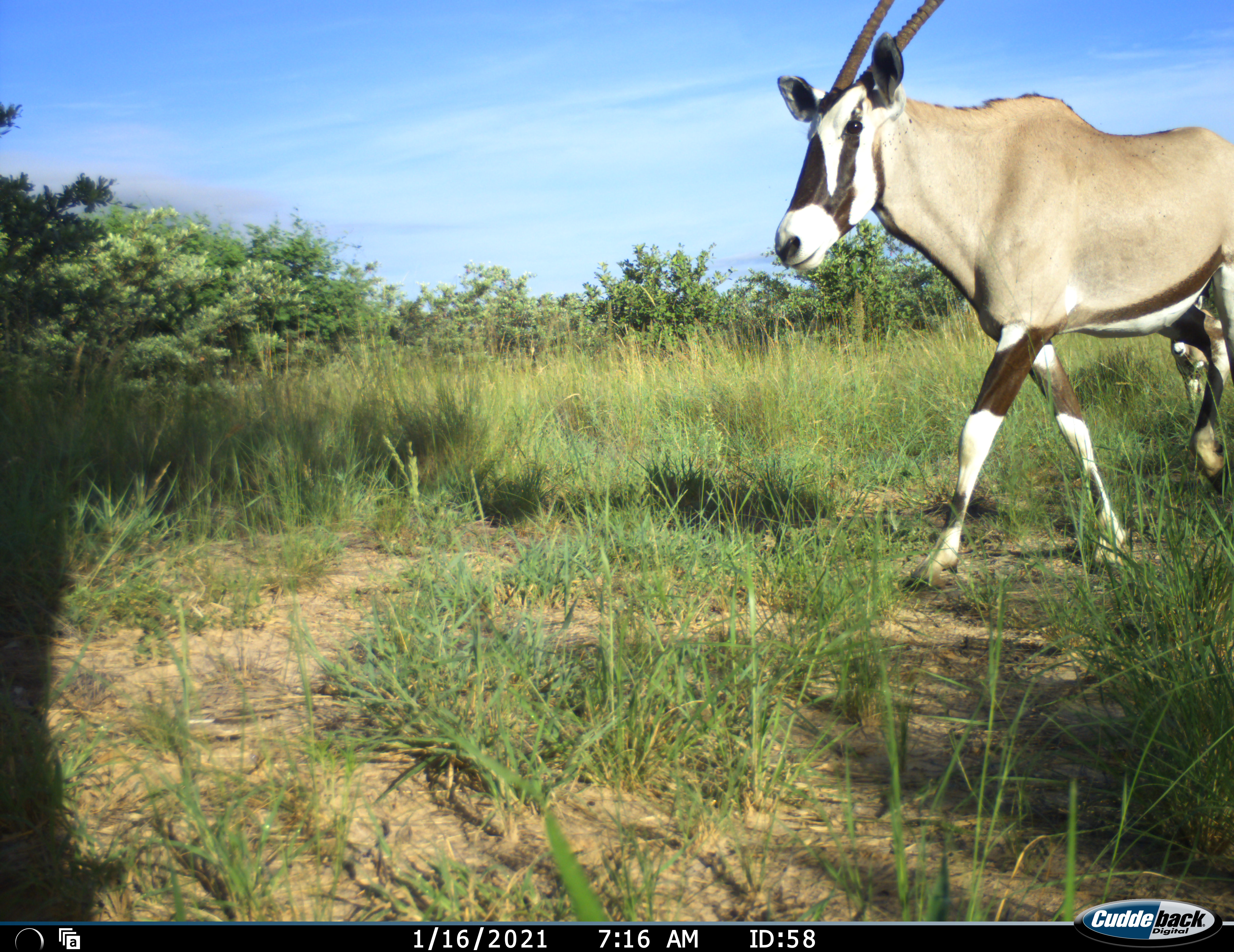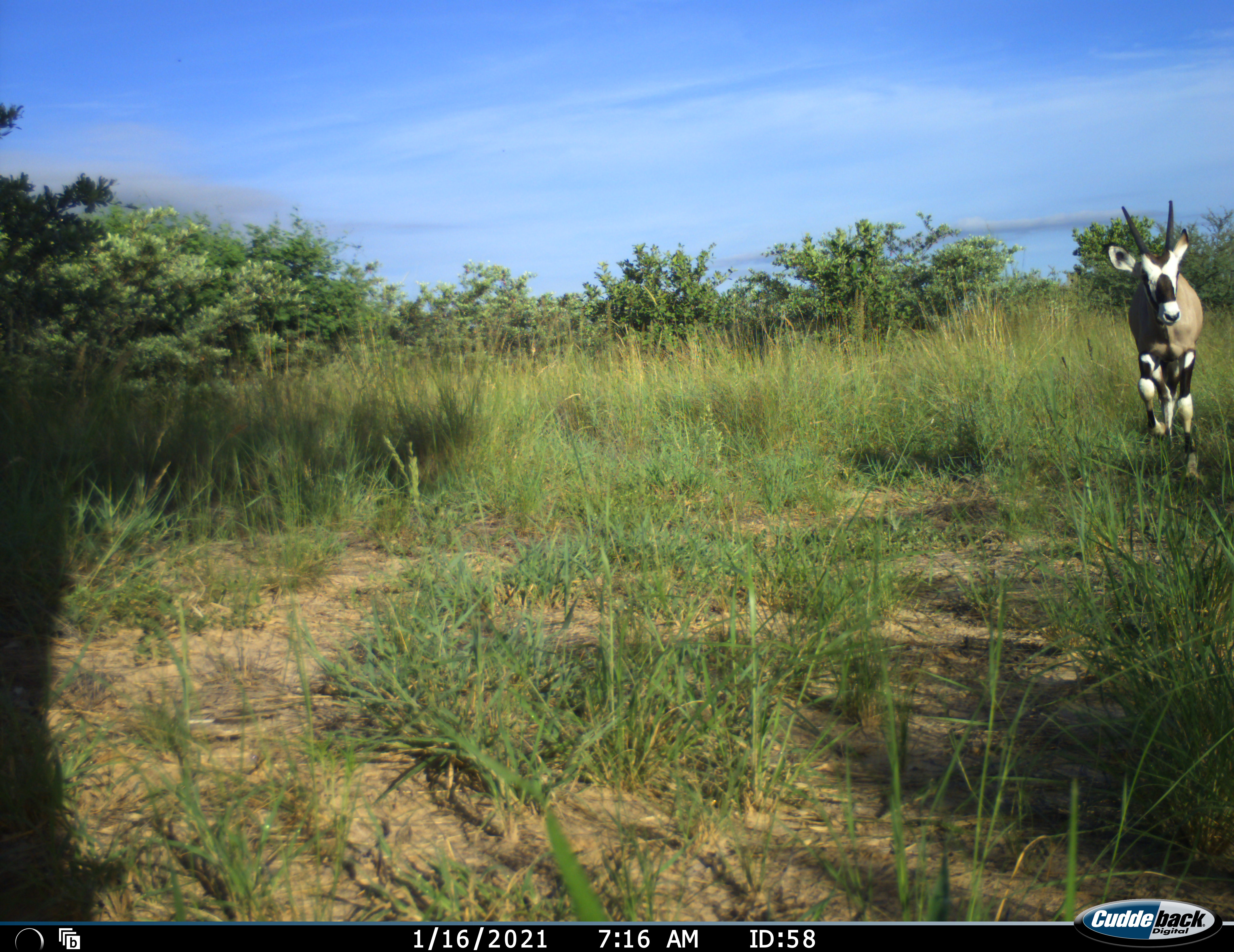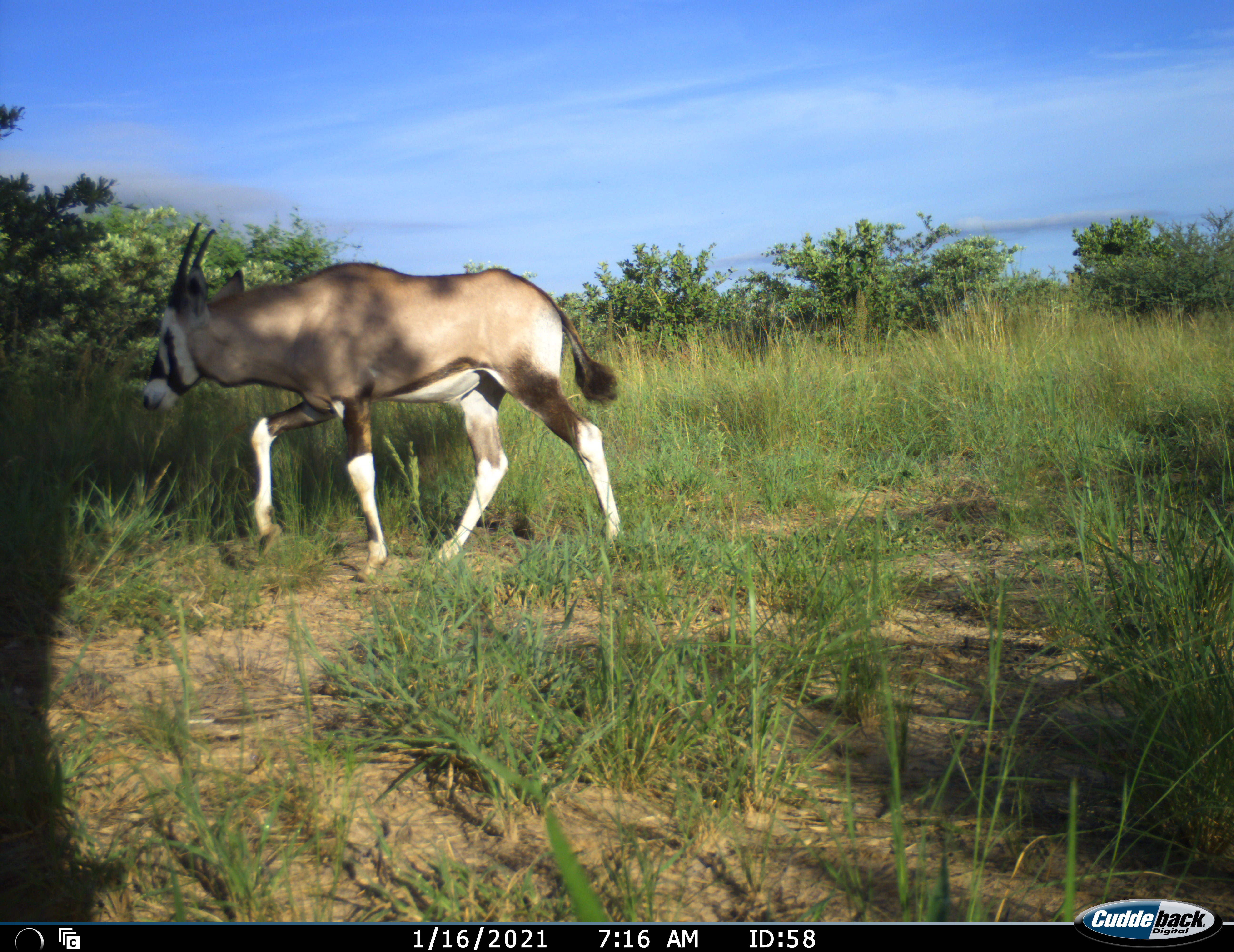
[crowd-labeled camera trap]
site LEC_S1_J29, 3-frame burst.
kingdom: Animalia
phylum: Chordata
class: Mammalia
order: Artiodactyla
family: Bovidae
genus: Oryx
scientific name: Oryx gazella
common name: gemsbok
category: oryx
Oryx (gemsbok) (Oryx gazella), count 2. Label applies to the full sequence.